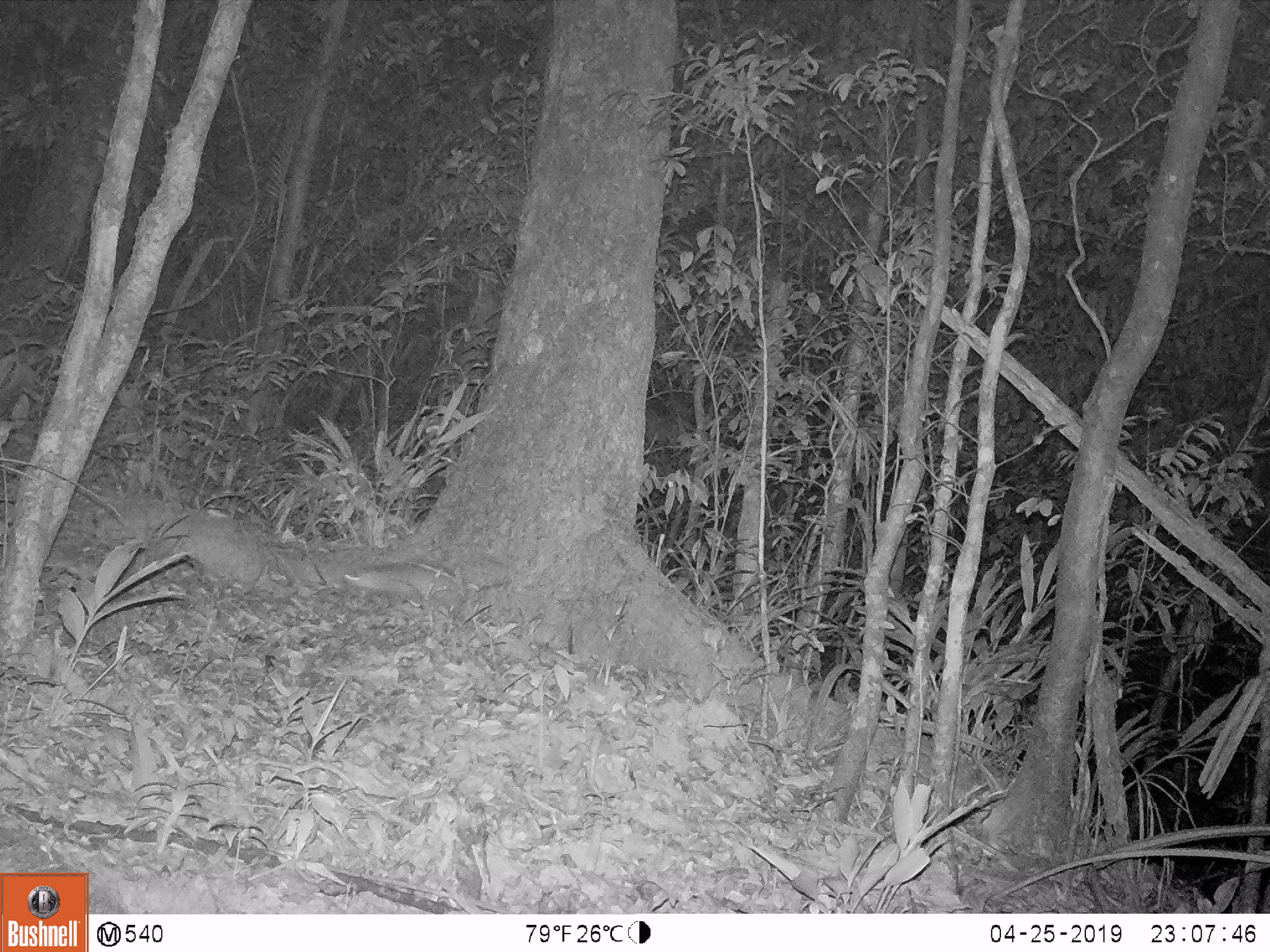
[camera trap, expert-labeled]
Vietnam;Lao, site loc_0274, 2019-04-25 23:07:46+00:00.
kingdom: Animalia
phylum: Chordata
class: Mammalia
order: Carnivora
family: Mustelidae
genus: Melogale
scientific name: Melogale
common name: ferret badger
Ferret badger (Melogale). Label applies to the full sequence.